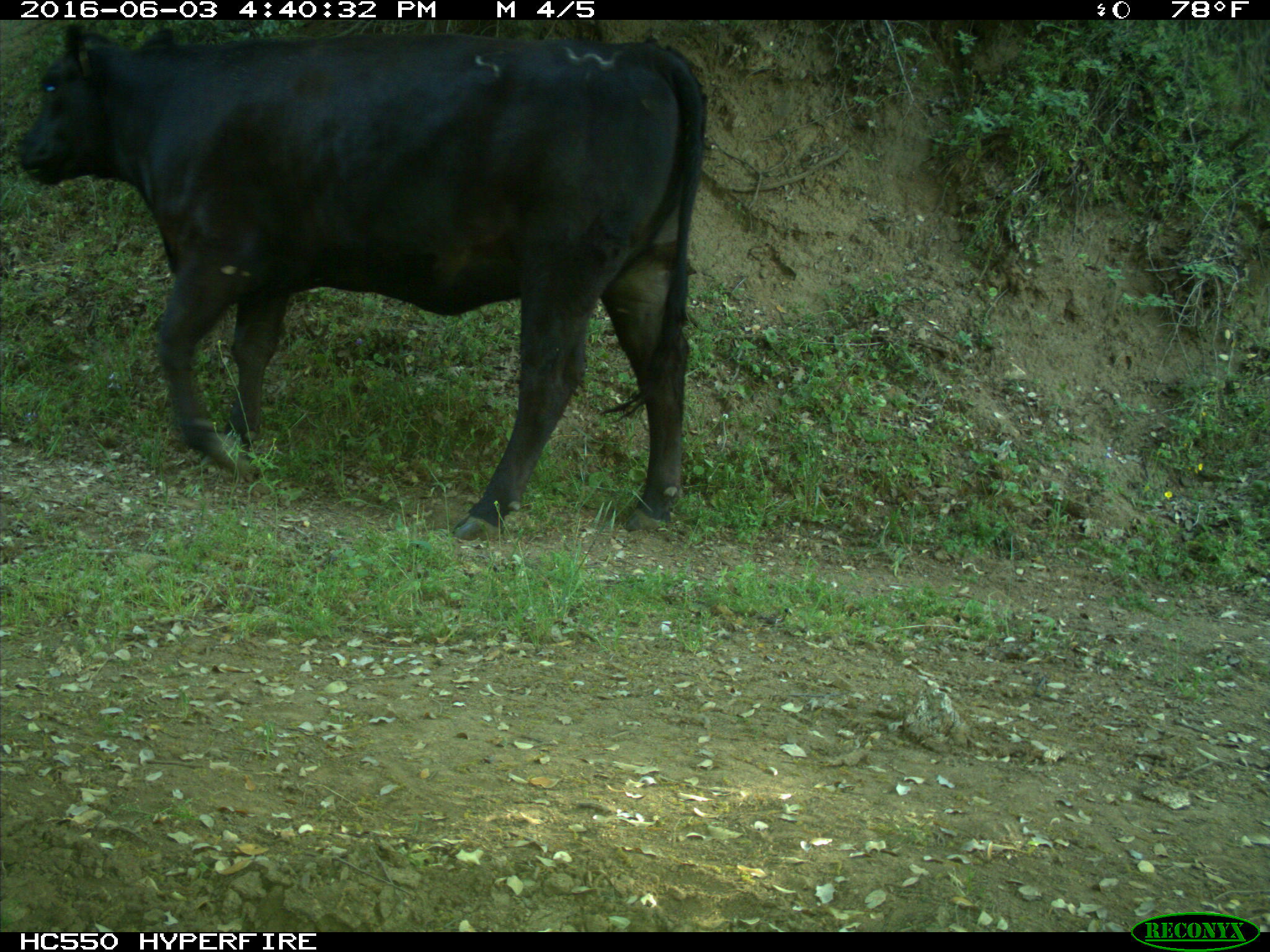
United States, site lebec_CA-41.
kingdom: Animalia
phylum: Chordata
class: Mammalia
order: Artiodactyla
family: Bovidae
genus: Bos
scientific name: Bos taurus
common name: domestic cow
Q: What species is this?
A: Bos taurus (domestic cow).